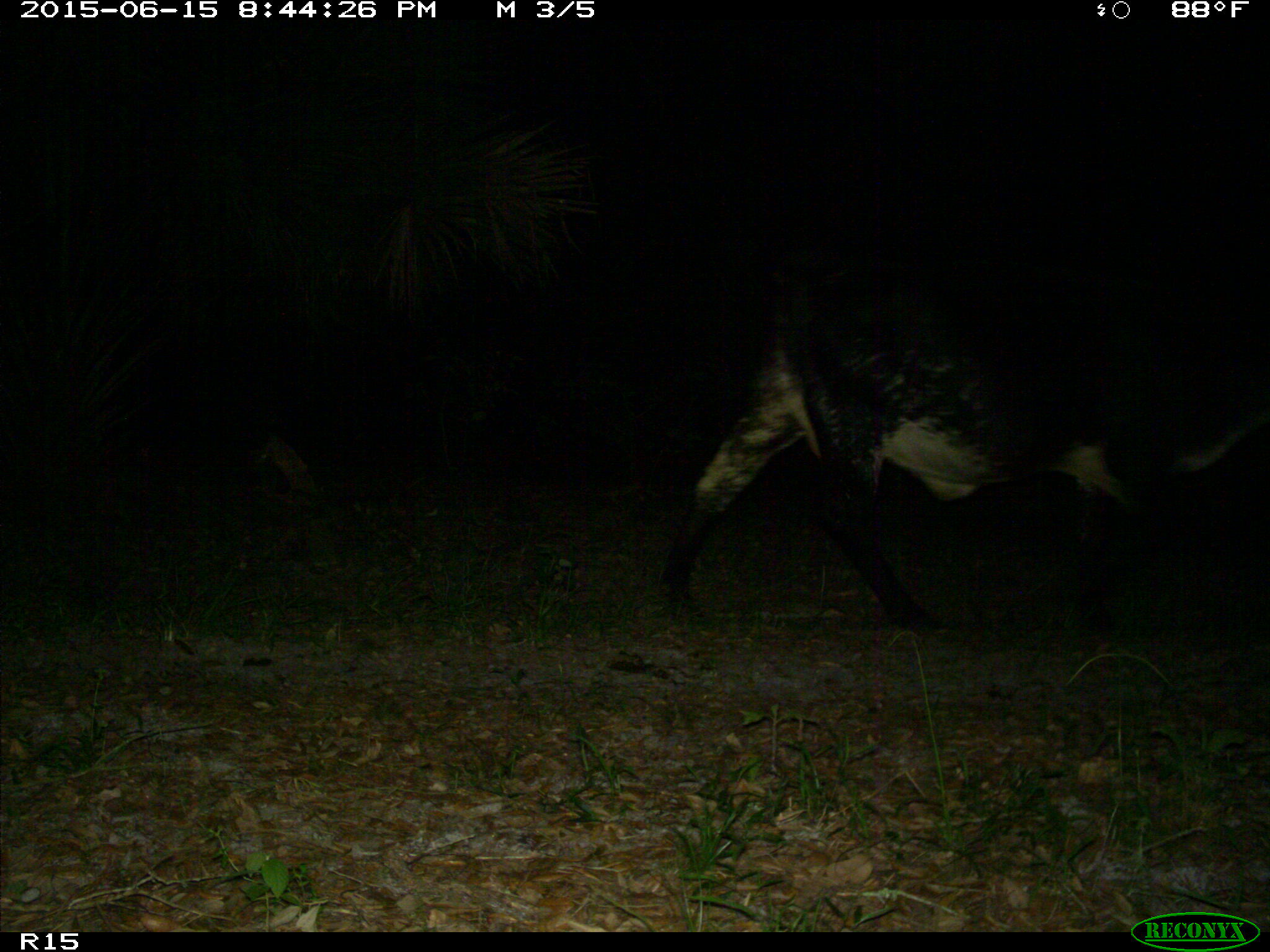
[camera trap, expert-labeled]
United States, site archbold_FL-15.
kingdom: Animalia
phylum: Chordata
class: Mammalia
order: Artiodactyla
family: Bovidae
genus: Bos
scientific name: Bos taurus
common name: domestic cow